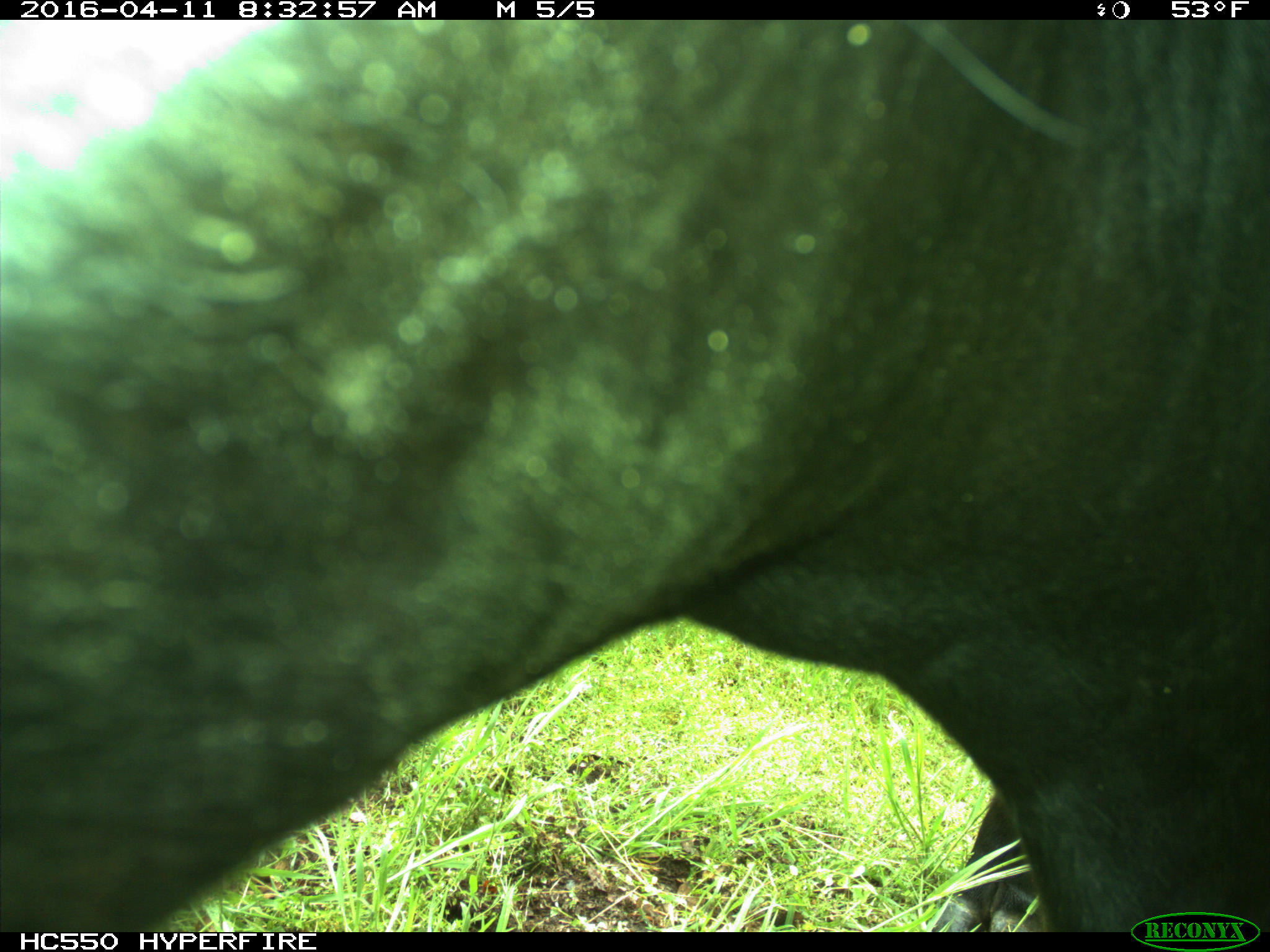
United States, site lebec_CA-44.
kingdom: Animalia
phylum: Chordata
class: Mammalia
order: Artiodactyla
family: Bovidae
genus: Bos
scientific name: Bos taurus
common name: domestic cow